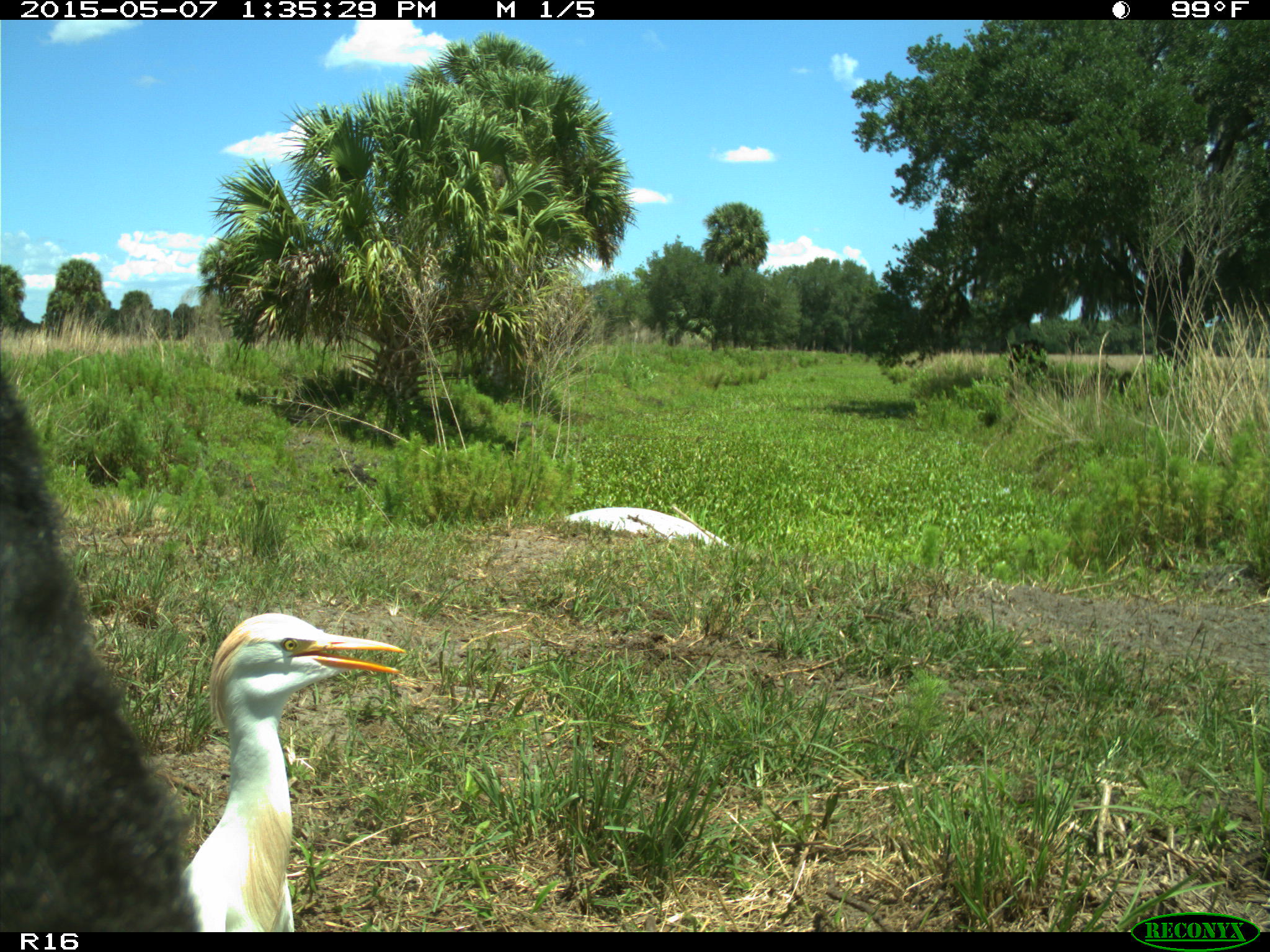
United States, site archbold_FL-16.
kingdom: Animalia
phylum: Chordata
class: Mammalia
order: Artiodactyla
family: Bovidae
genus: Bos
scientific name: Bos taurus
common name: domestic cow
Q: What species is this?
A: Bos taurus (domestic cow).